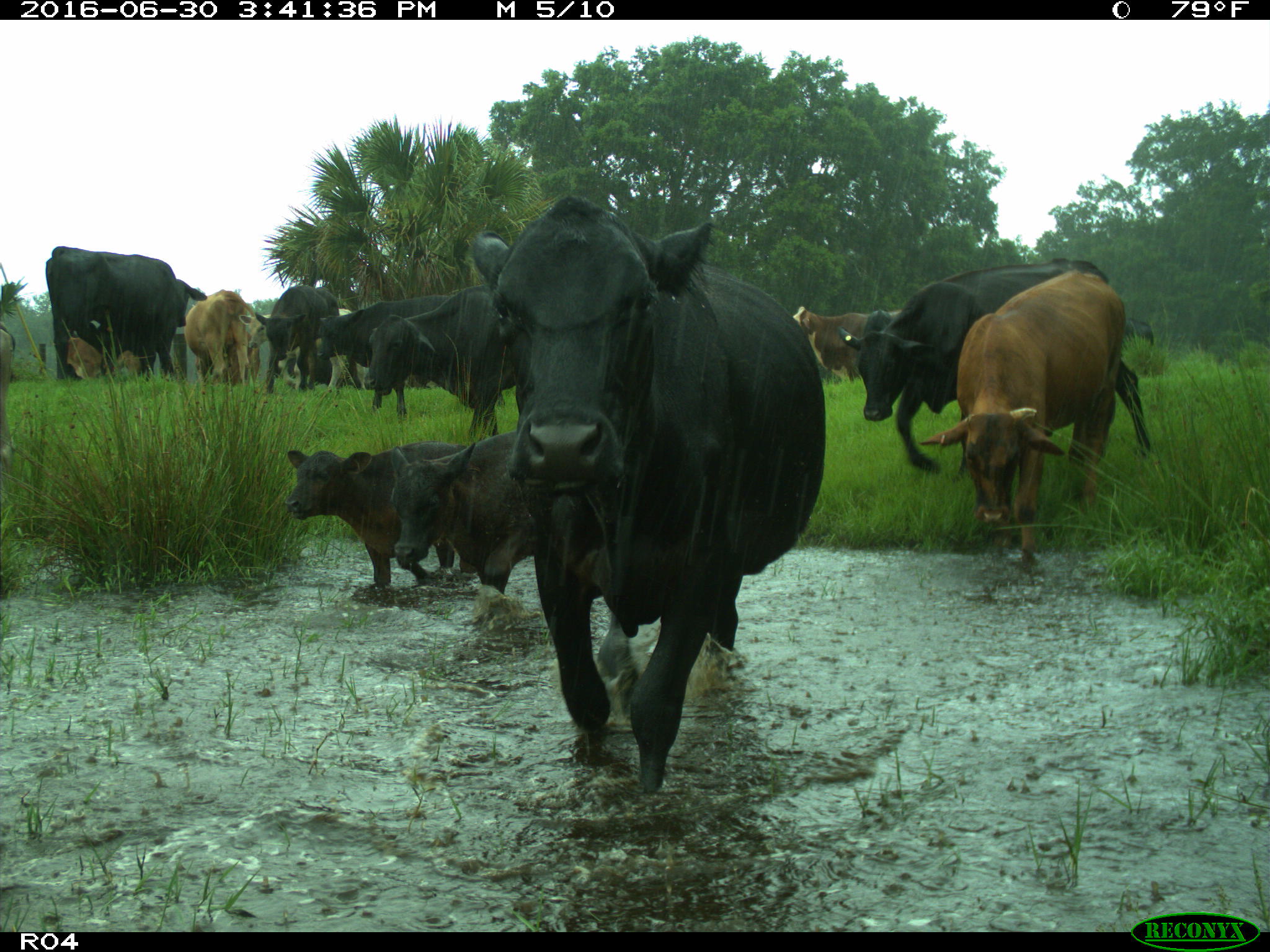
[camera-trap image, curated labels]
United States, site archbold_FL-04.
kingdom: Animalia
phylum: Chordata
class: Mammalia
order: Artiodactyla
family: Bovidae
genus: Bos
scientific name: Bos taurus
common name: domestic cow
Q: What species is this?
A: Bos taurus (domestic cow).